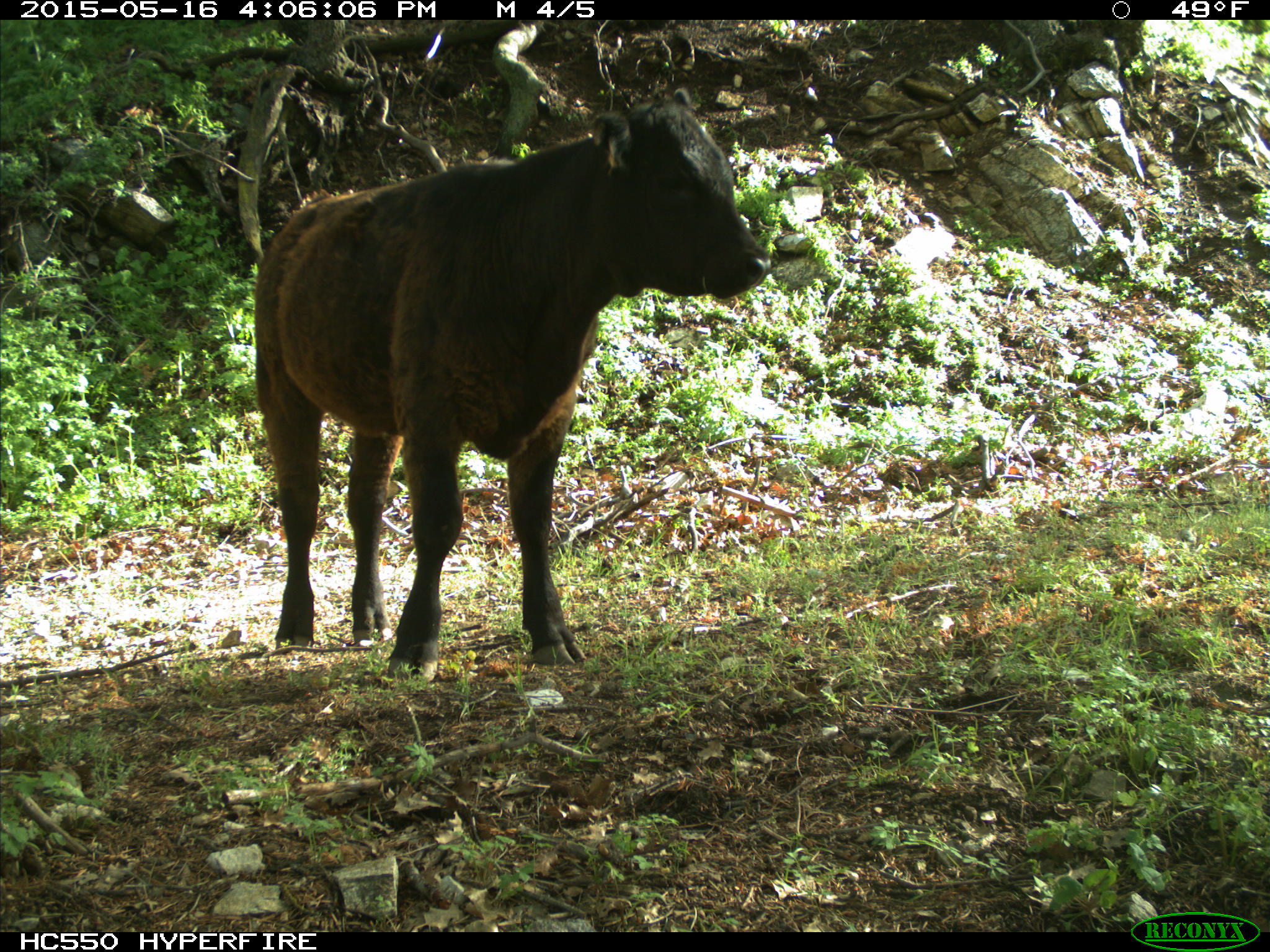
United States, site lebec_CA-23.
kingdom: Animalia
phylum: Chordata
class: Mammalia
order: Artiodactyla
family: Bovidae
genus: Bos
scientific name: Bos taurus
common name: domestic cow